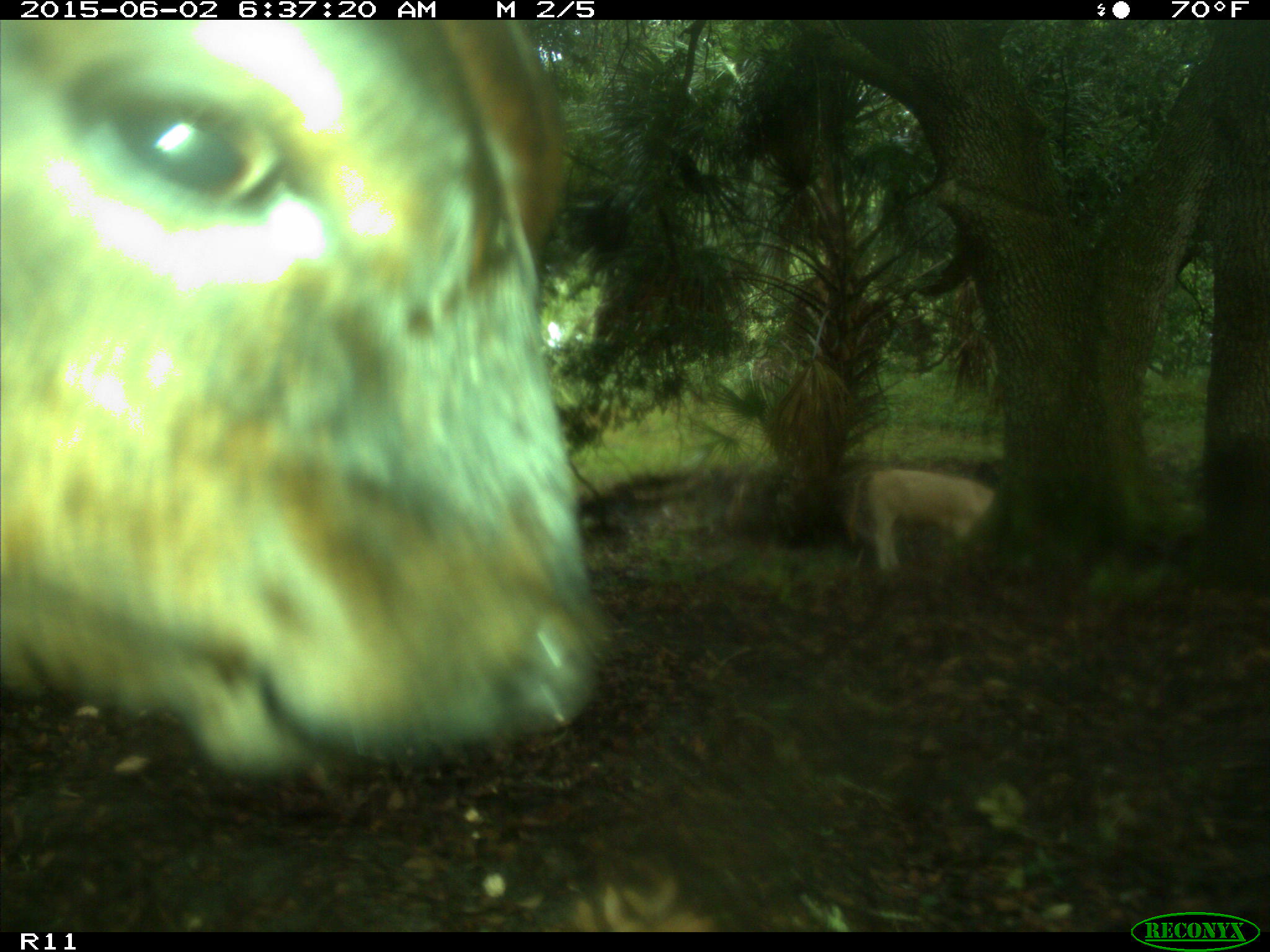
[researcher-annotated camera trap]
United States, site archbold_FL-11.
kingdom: Animalia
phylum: Chordata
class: Mammalia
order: Artiodactyla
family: Bovidae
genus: Bos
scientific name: Bos taurus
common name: domestic cow